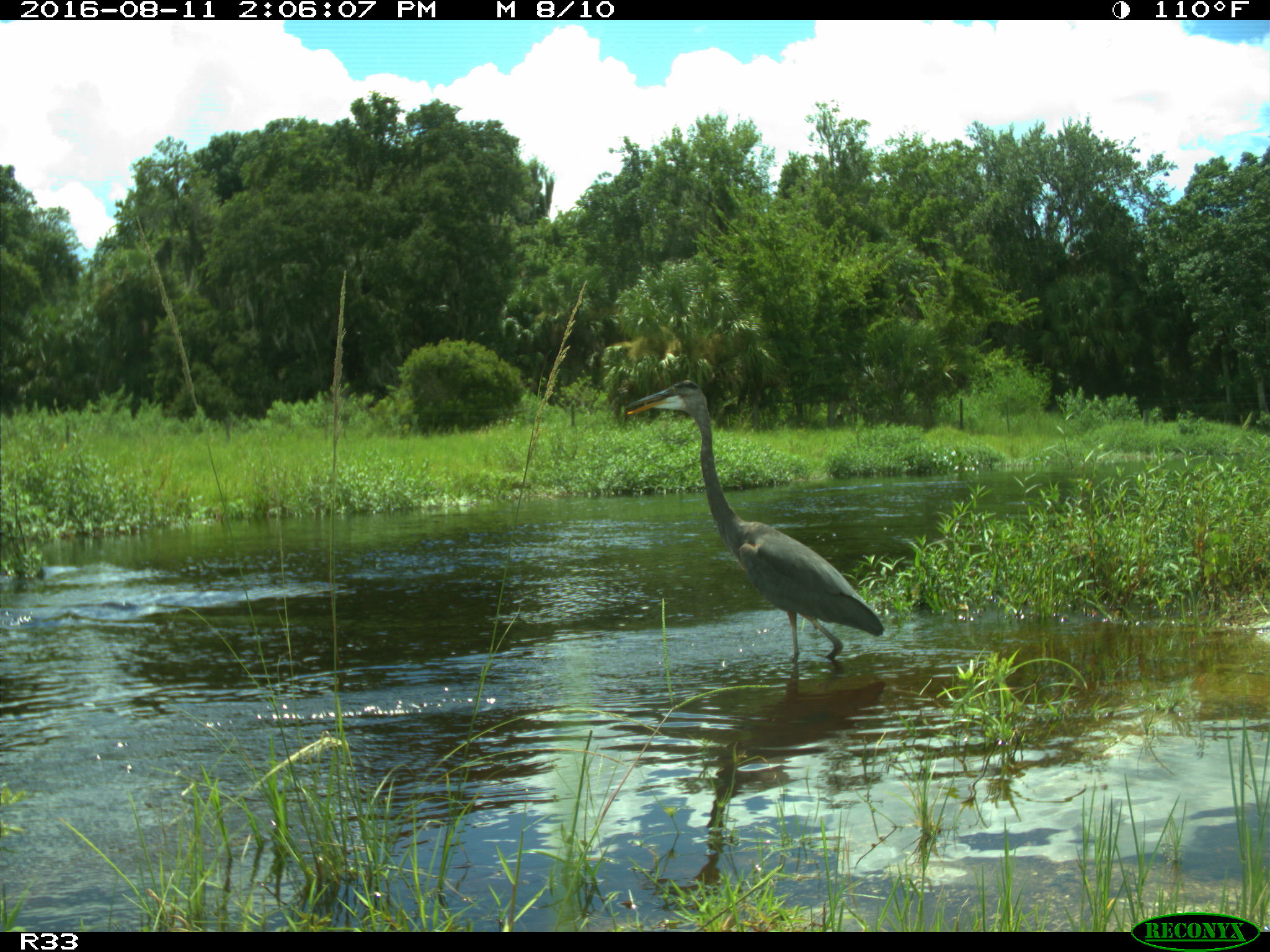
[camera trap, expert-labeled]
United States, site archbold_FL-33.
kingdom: Animalia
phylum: Chordata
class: Aves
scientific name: Aves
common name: birds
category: unidentified bird